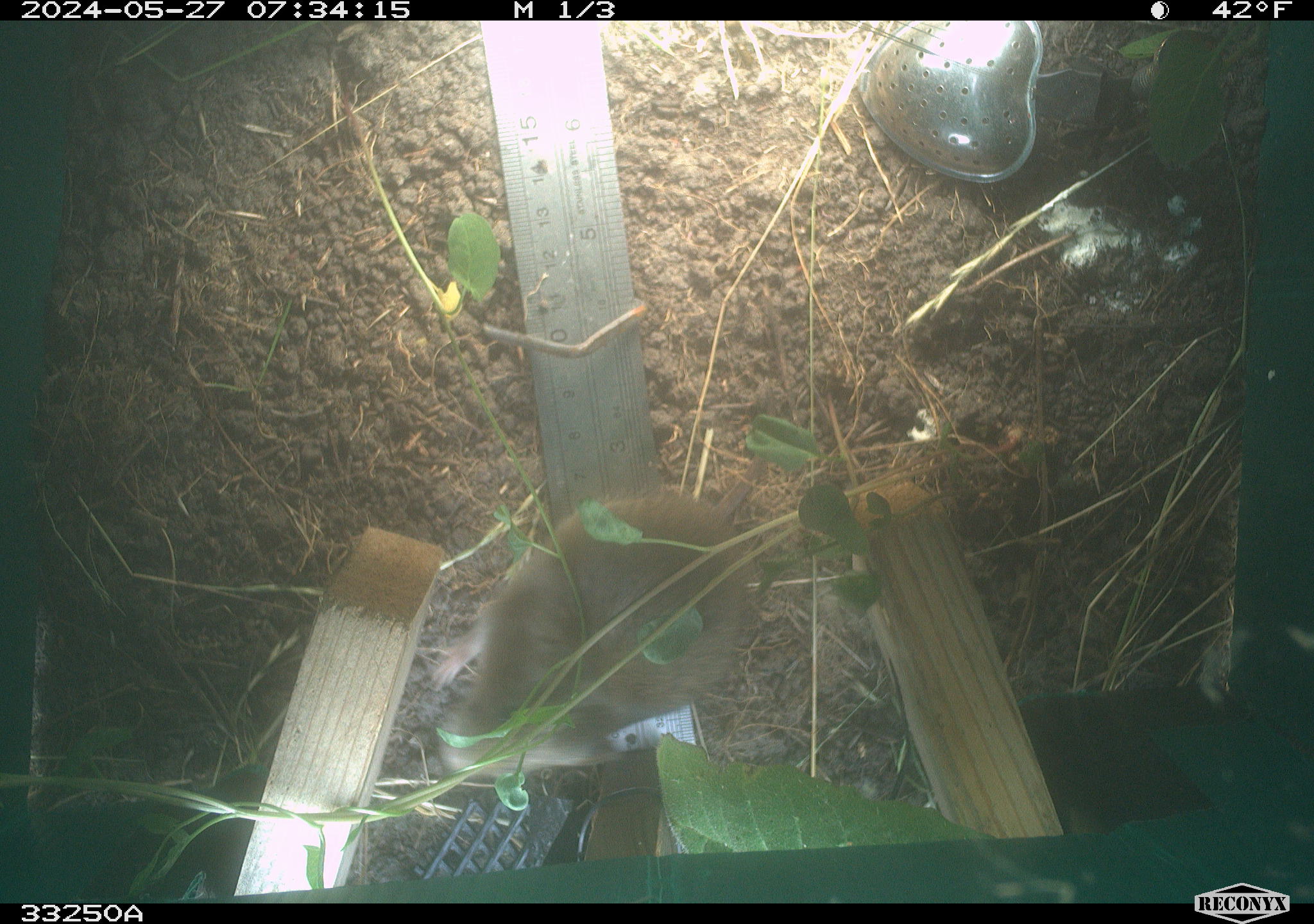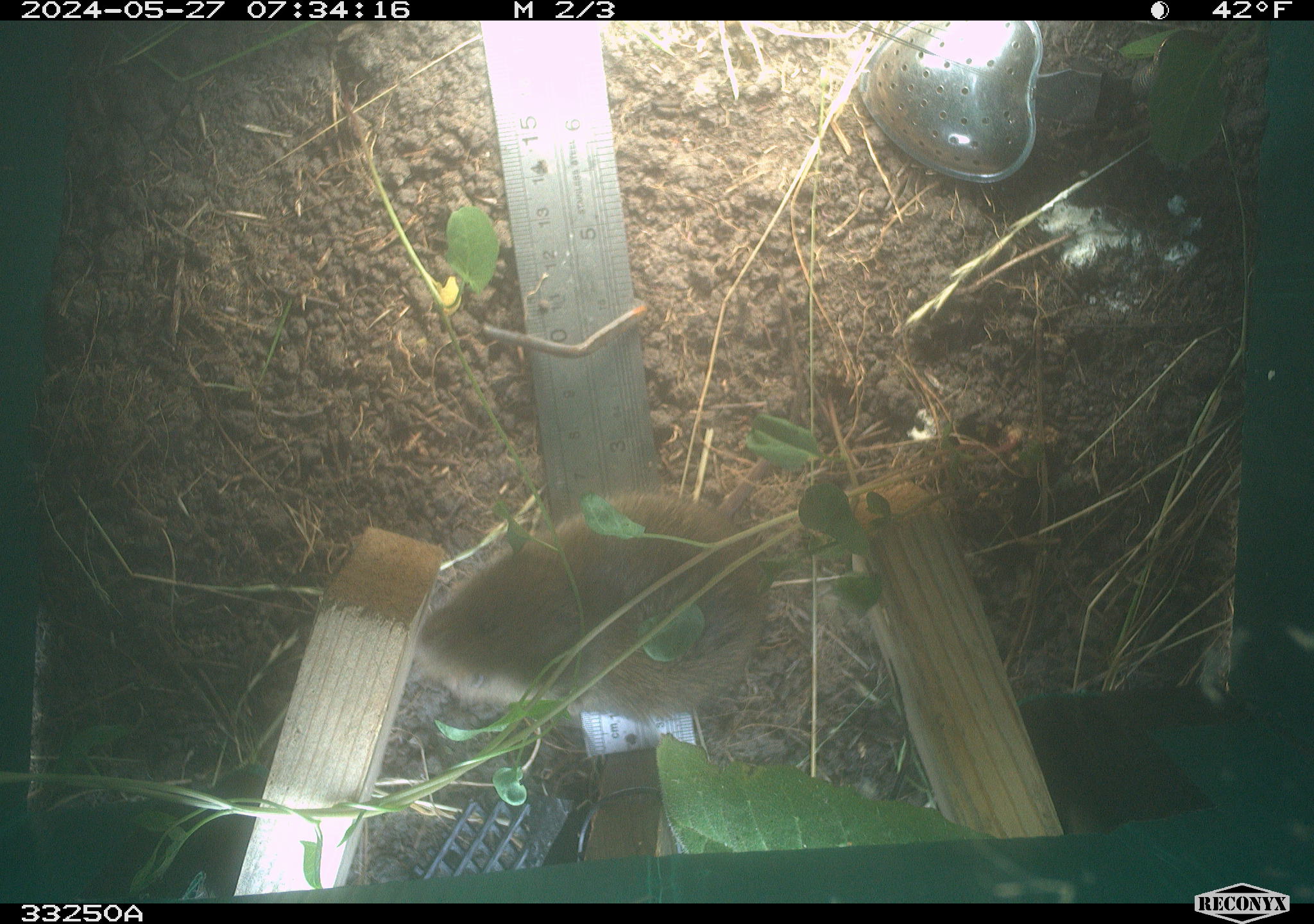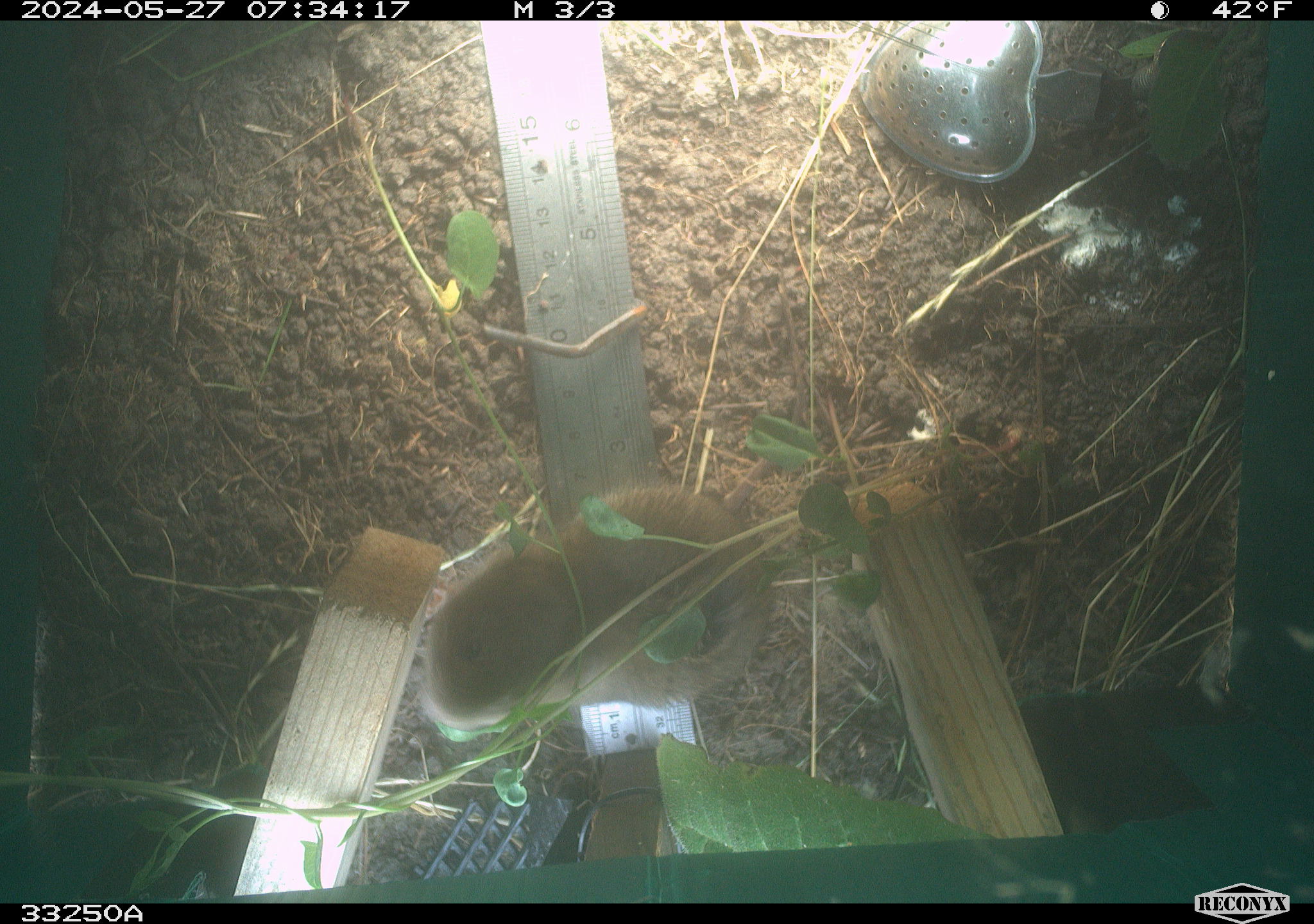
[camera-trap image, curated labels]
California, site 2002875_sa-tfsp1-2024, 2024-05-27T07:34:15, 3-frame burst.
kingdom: Animalia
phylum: Chordata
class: Mammalia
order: Rodentia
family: Cricetidae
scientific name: Arvicolinae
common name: voles, lemmings, and muskrats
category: arvicolinae subfamily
Arvicolinae subfamily (voles, lemmings, and muskrats) (Arvicolinae).